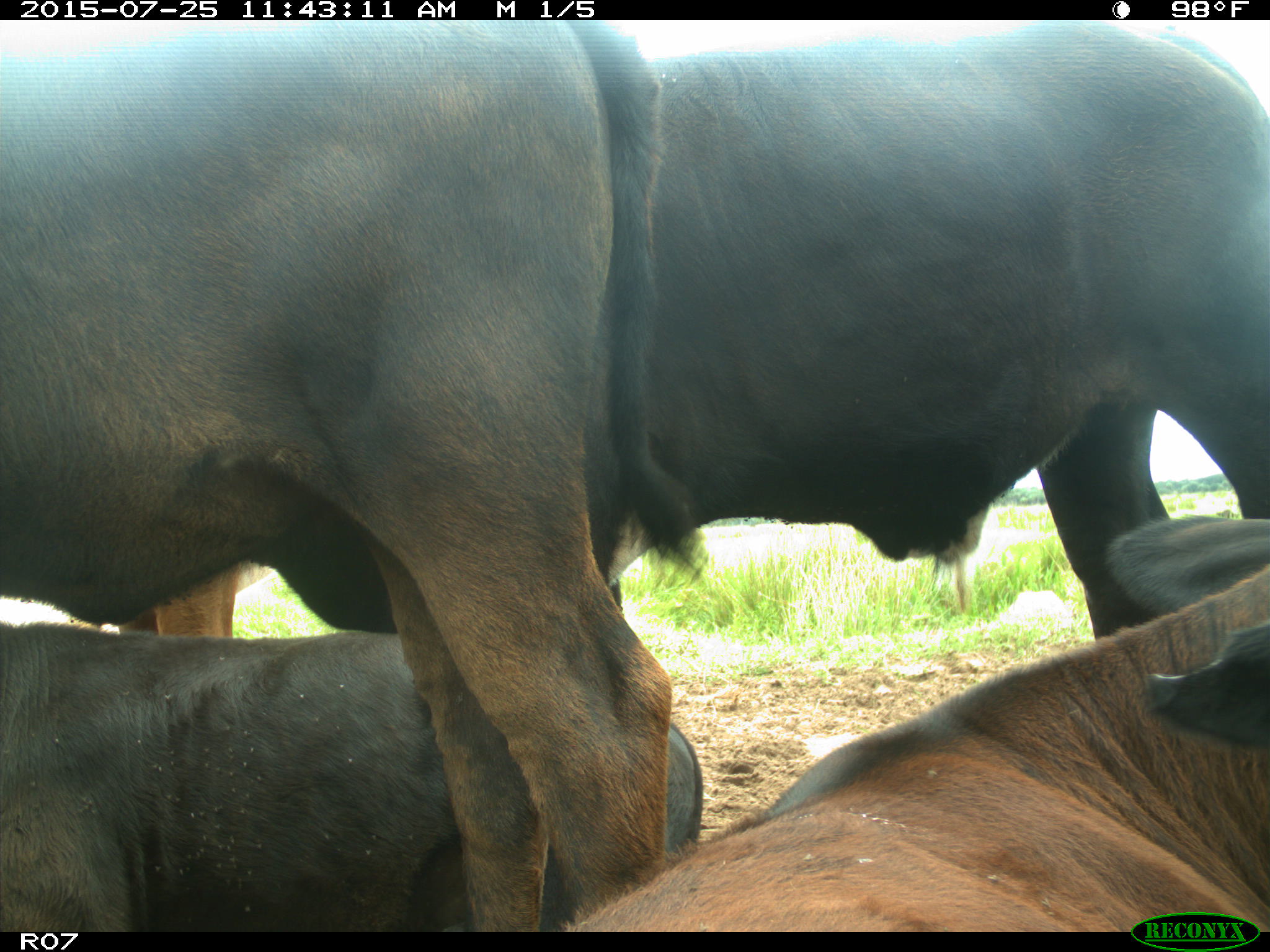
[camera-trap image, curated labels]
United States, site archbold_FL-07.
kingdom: Animalia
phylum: Chordata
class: Mammalia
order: Artiodactyla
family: Bovidae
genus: Bos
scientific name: Bos taurus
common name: domestic cow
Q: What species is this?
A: Bos taurus (domestic cow).